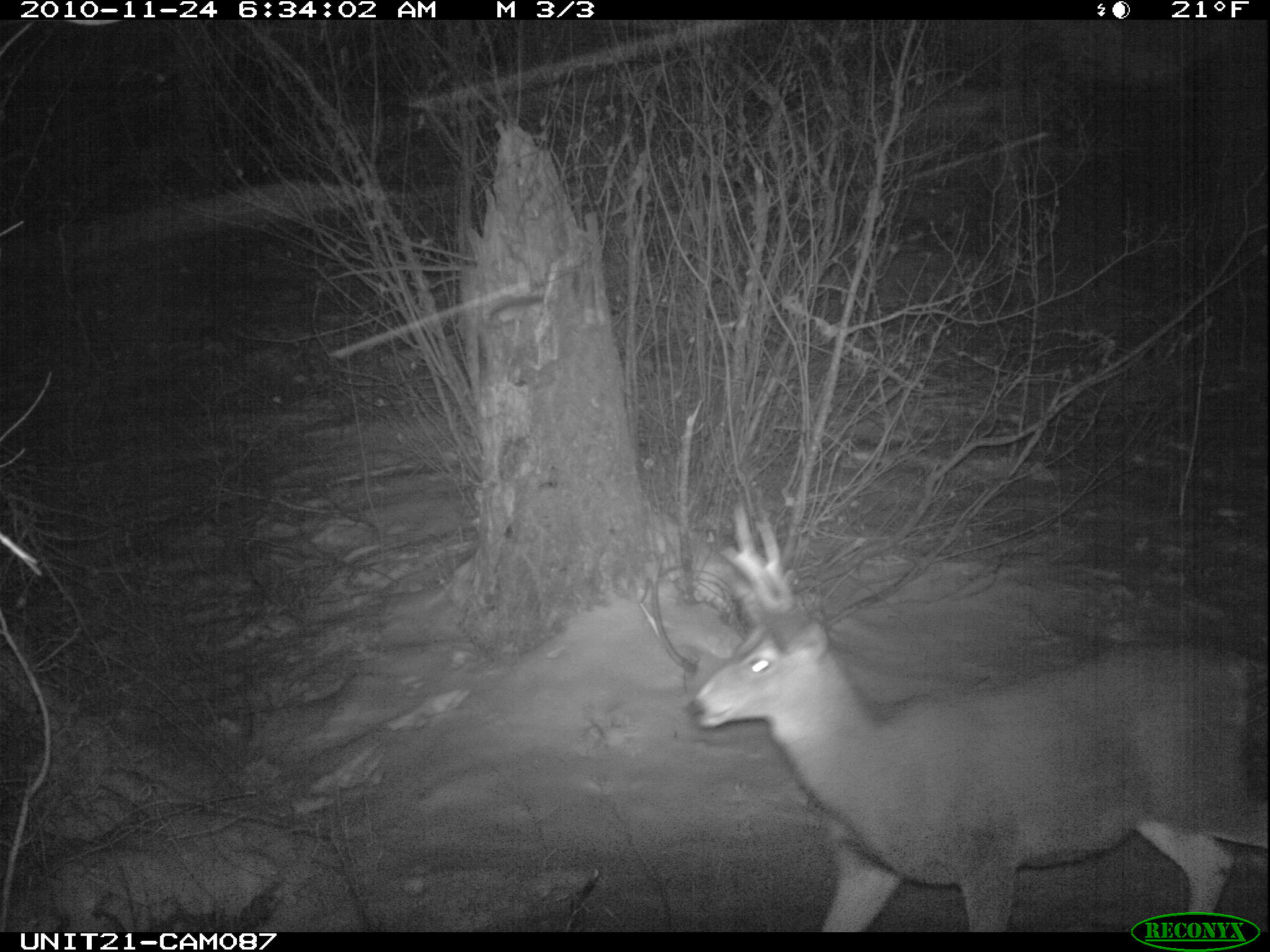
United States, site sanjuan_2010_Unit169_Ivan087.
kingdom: Animalia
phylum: Chordata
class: Mammalia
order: Artiodactyla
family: Cervidae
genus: Odocoileus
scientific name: Odocoileus hemionus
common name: mule deer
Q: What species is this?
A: Odocoileus hemionus (mule deer).